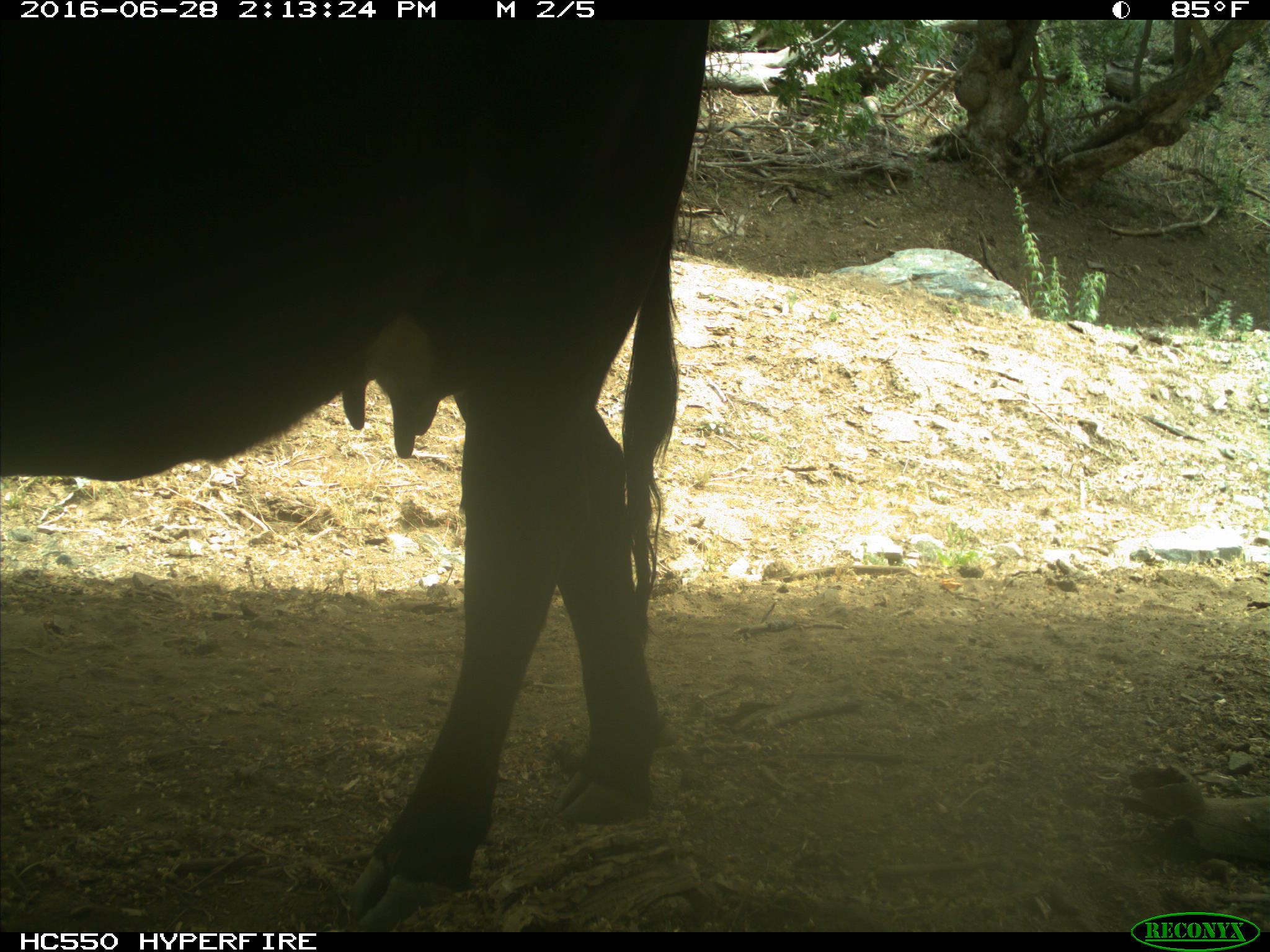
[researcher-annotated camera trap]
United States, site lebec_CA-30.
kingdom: Animalia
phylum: Chordata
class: Mammalia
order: Artiodactyla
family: Bovidae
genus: Bos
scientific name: Bos taurus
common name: domestic cow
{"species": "Bos taurus (domestic cow)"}